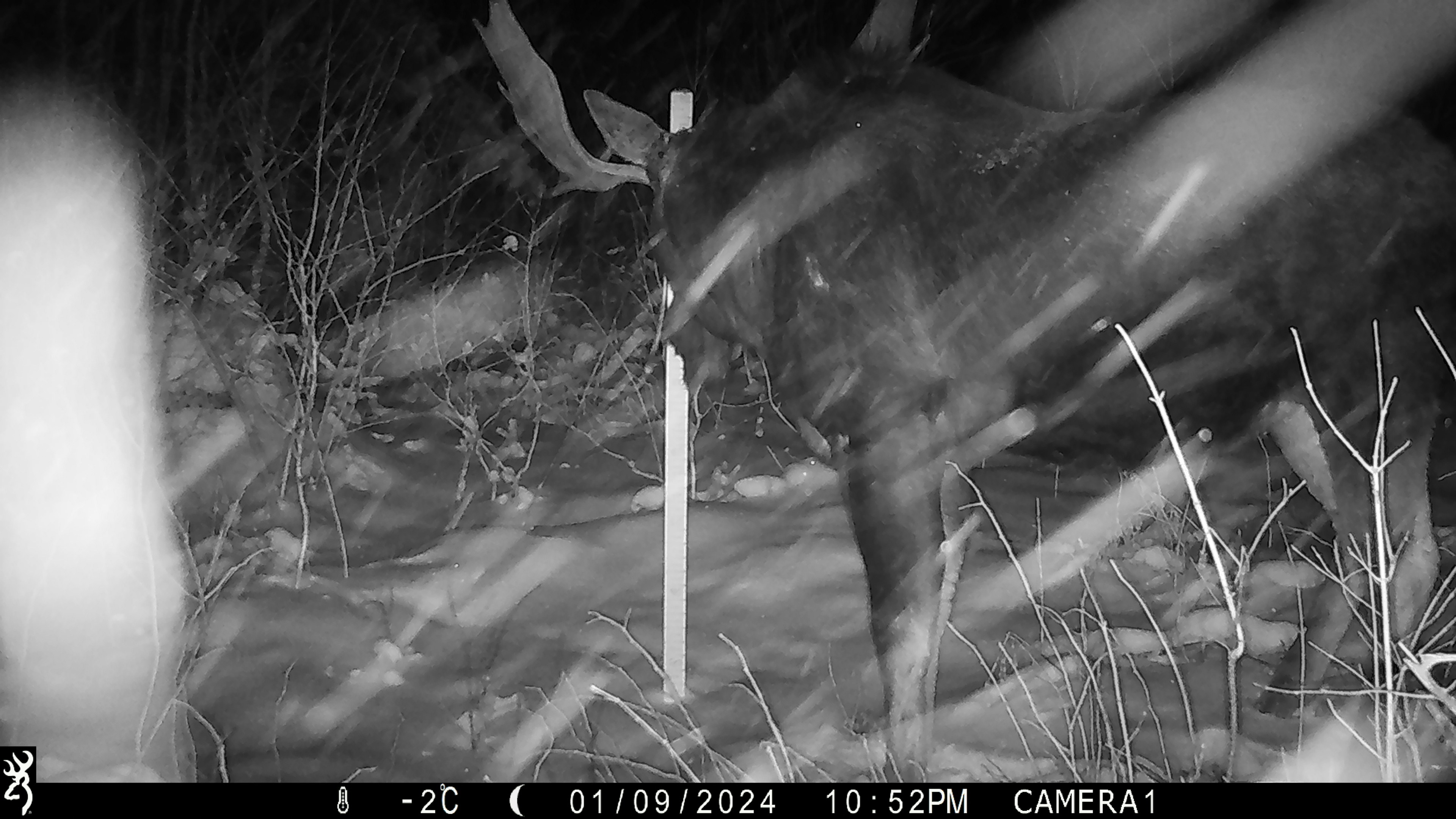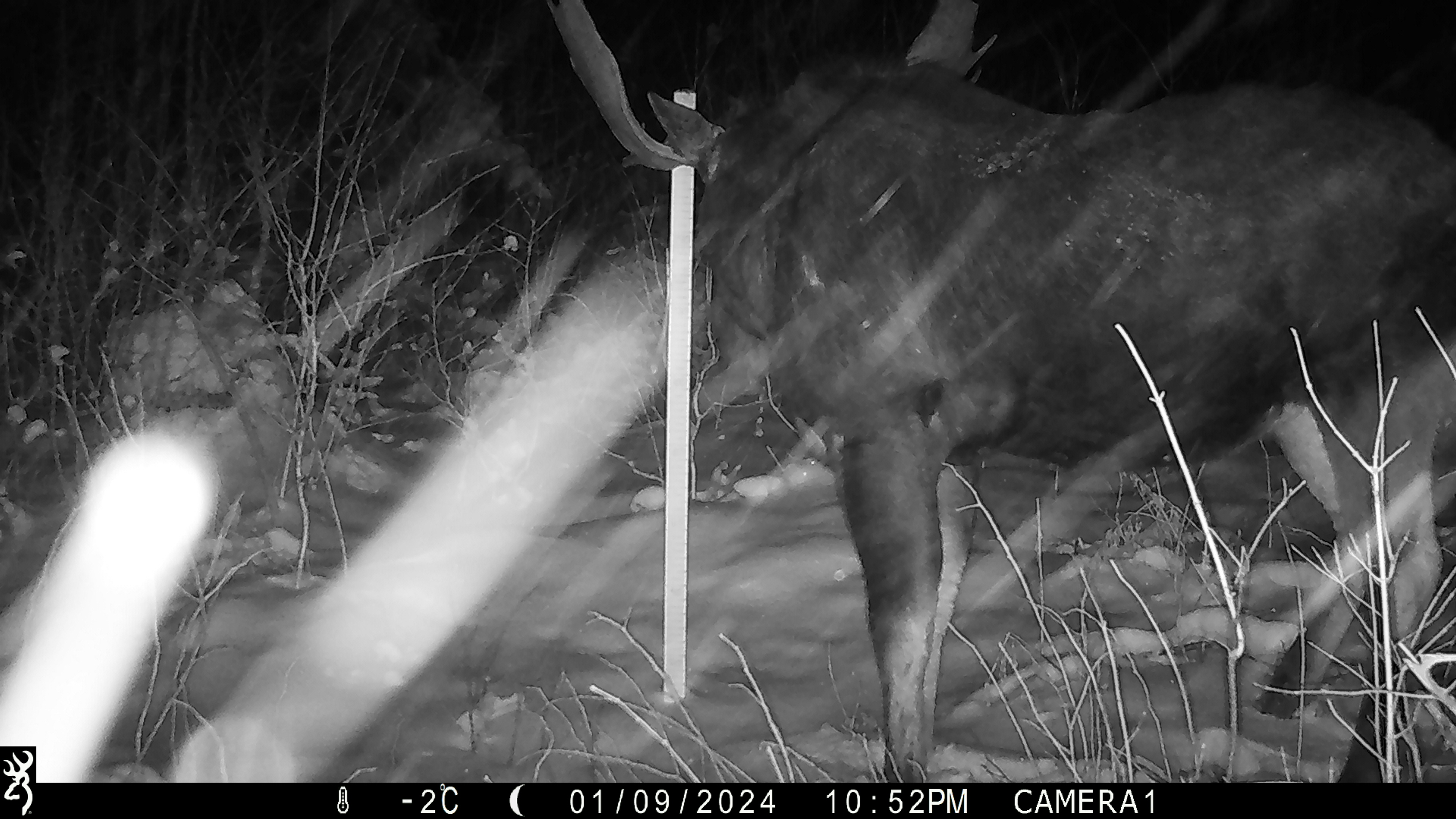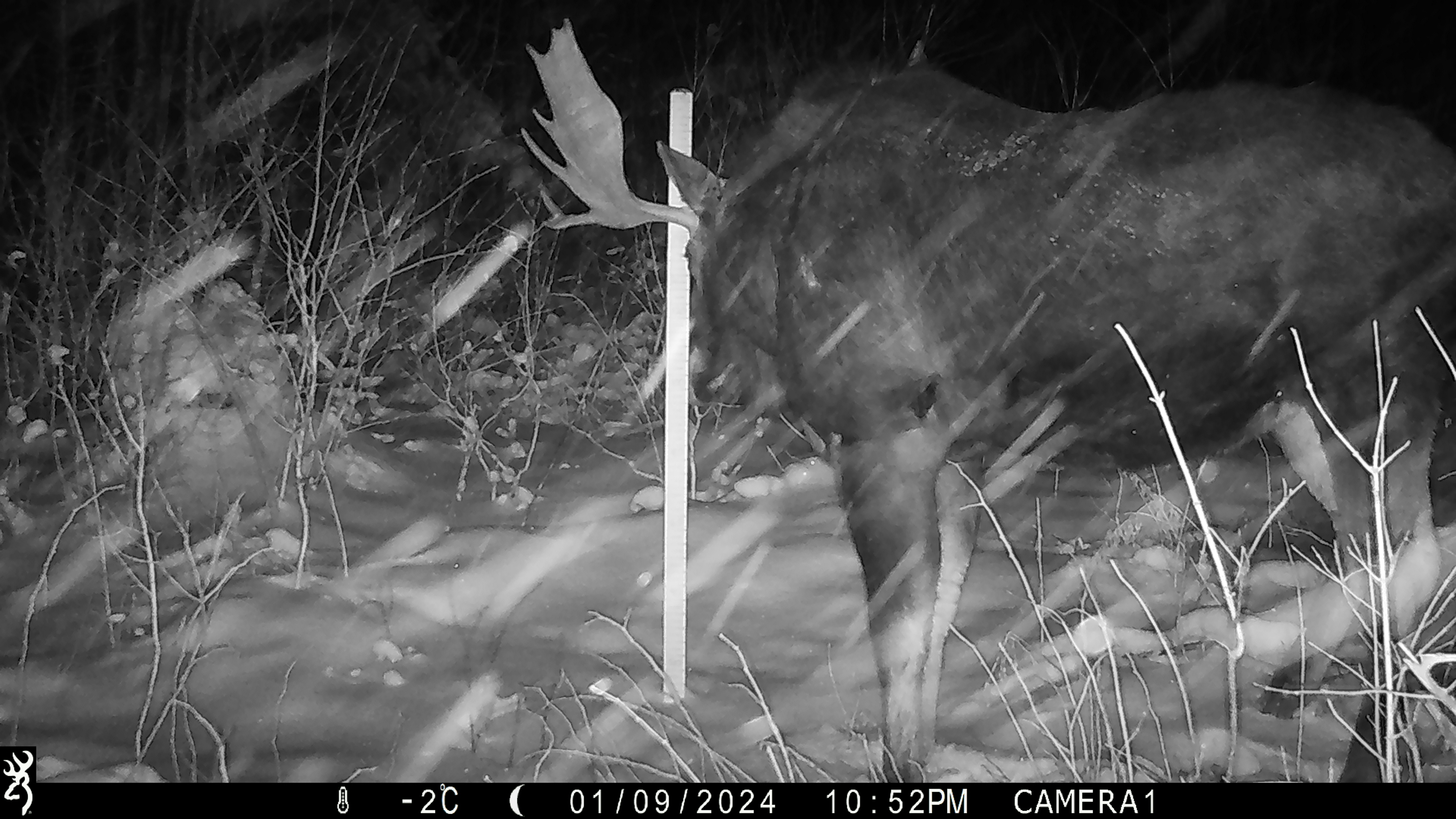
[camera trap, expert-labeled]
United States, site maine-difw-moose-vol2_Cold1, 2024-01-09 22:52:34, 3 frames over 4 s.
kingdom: Animalia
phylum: Chordata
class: Mammalia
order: Artiodactyla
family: Cervidae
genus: Alces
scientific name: Alces alces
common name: moose